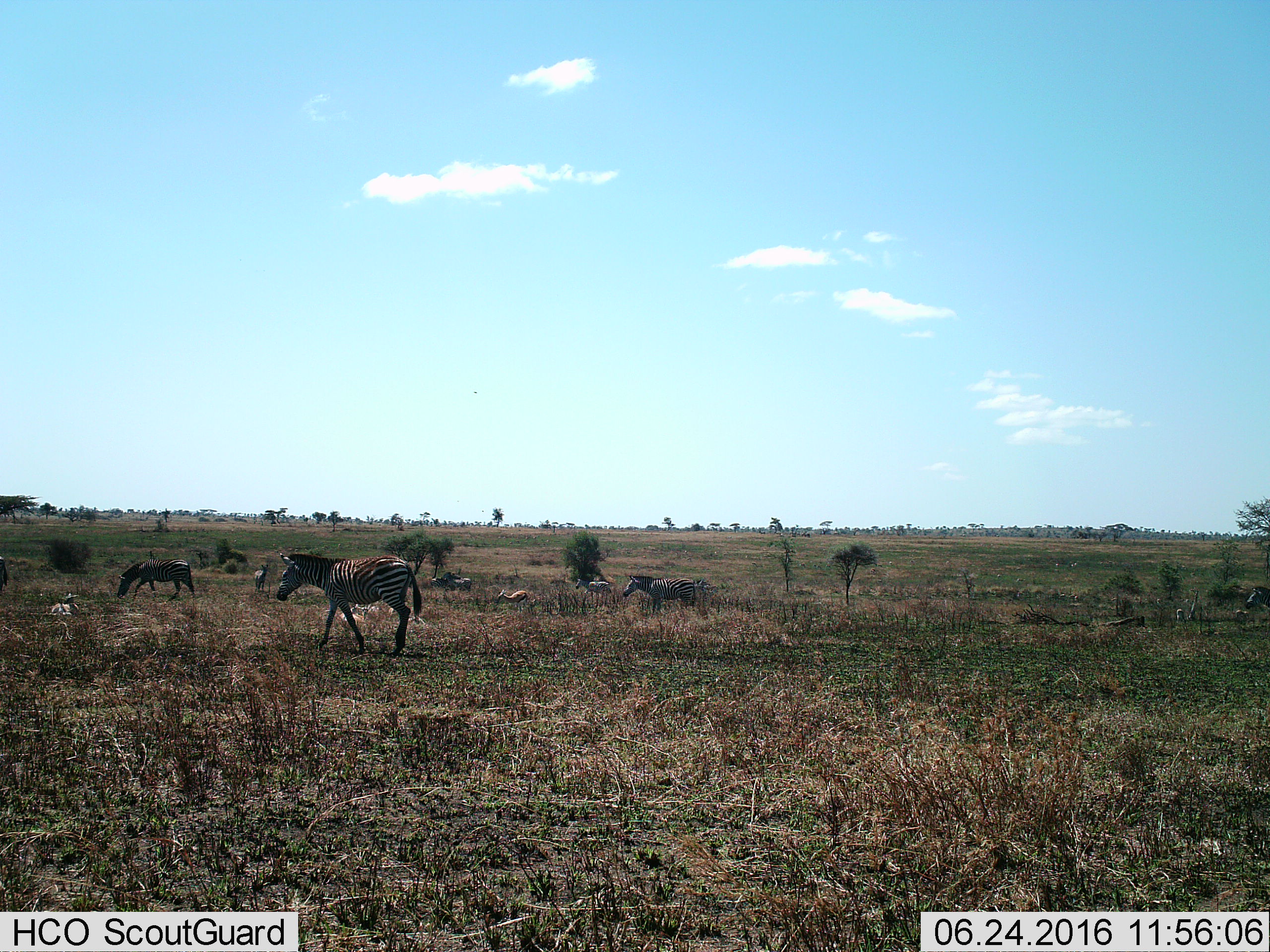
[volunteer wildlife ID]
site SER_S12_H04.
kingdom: Animalia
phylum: Chordata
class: Mammalia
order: Artiodactyla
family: Bovidae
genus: Eudorcas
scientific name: Eudorcas thomsonii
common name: thomson's gazelle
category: gazellethomsons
Gazellethomsons (thomson's gazelle) (Eudorcas thomsonii), count 2. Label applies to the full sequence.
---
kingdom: Animalia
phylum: Chordata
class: Mammalia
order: Perissodactyla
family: Equidae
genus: Equus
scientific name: Equus quagga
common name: plains zebra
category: zebraplains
Zebraplains (plains zebra) (Equus quagga), count 8. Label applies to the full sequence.